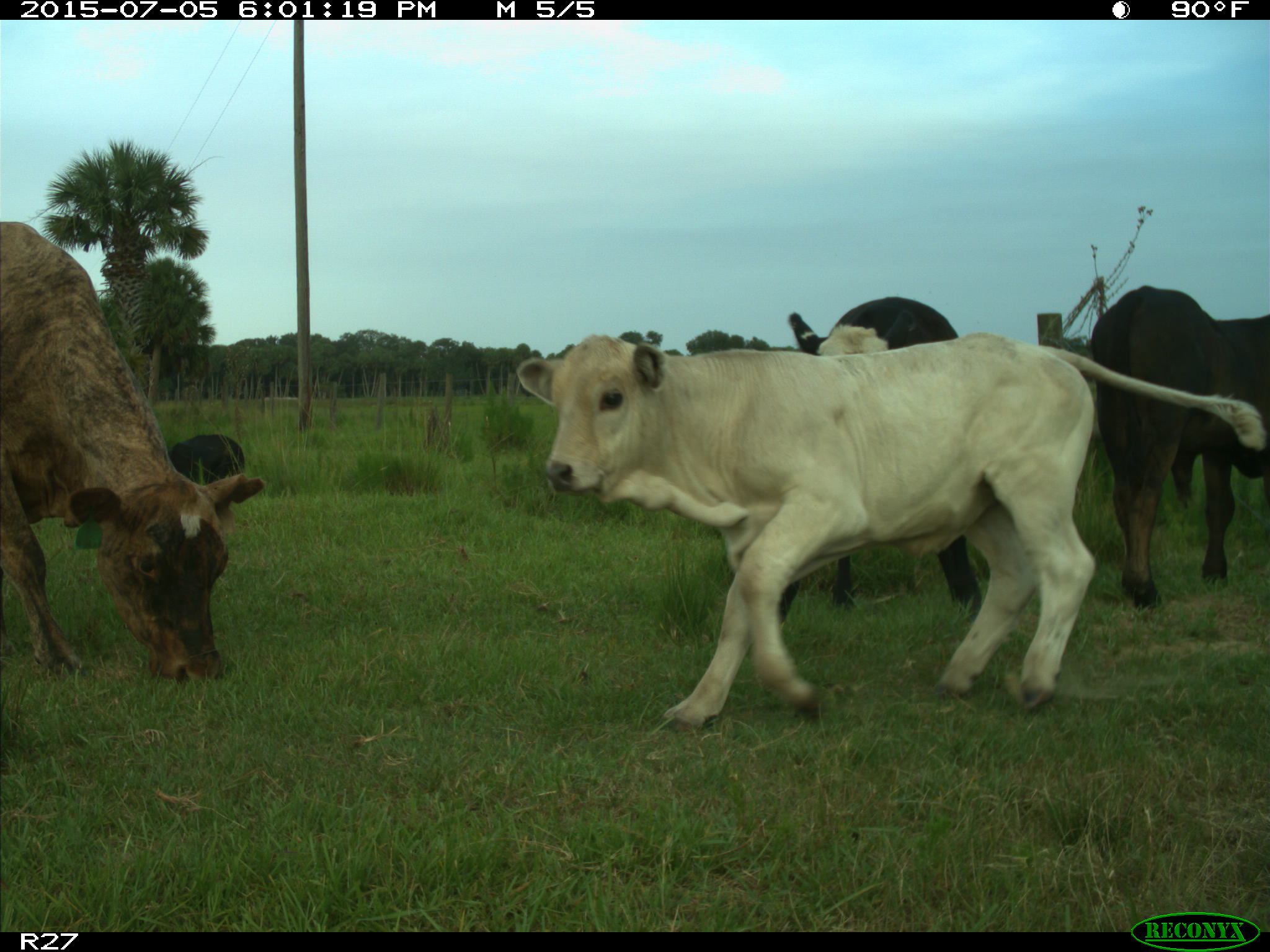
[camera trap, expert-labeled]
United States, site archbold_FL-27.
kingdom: Animalia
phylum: Chordata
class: Mammalia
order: Artiodactyla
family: Bovidae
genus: Bos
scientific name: Bos taurus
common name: domestic cow